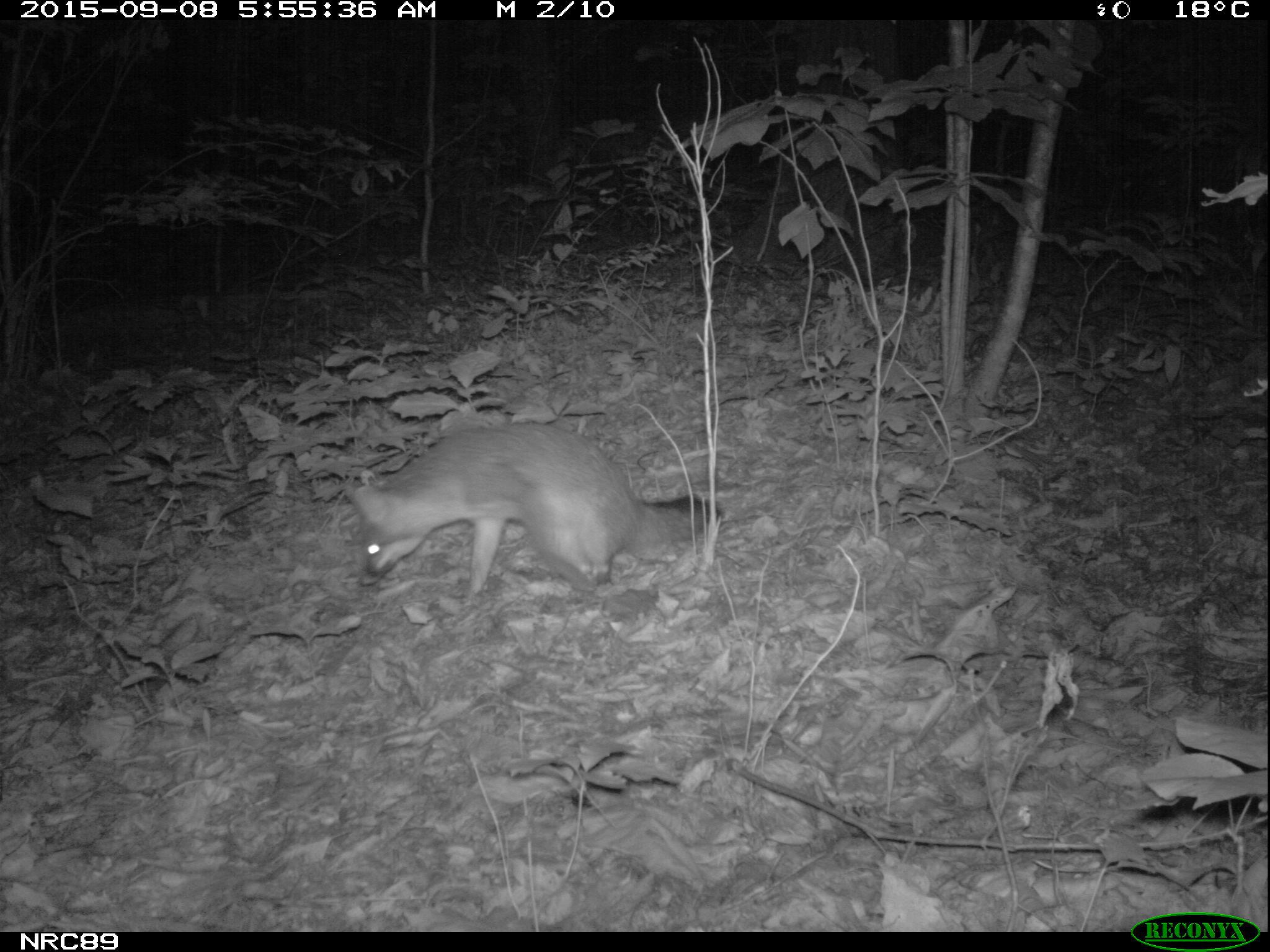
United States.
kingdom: Animalia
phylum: Chordata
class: Mammalia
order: Carnivora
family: Canidae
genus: Urocyon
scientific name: Urocyon cinereoargenteus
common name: gray fox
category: Grey Fox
Grey Fox (gray fox) (Urocyon cinereoargenteus).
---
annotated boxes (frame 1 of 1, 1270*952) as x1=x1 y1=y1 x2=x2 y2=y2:
Grey Fox: x1=340 y1=412 x2=732 y2=617